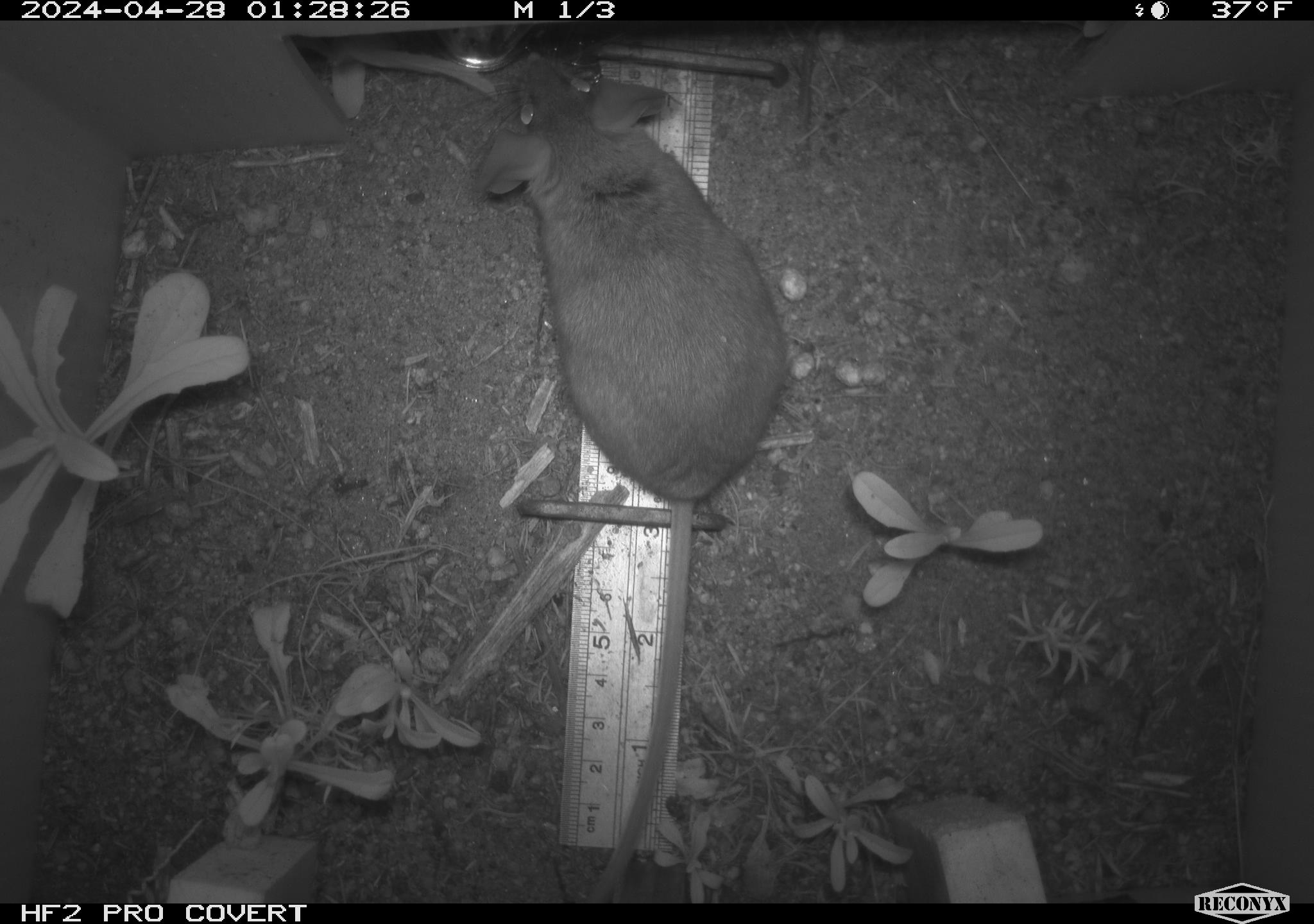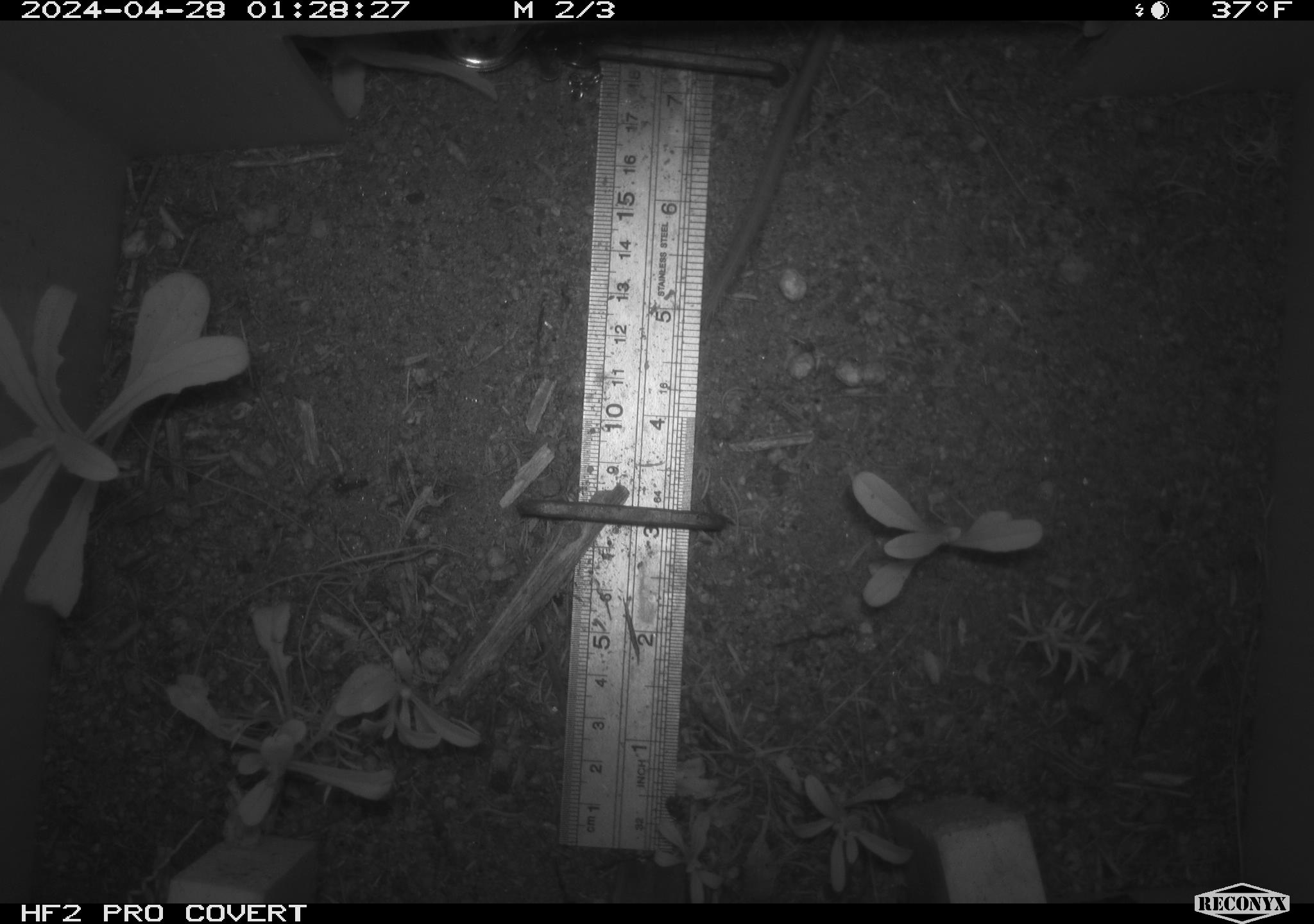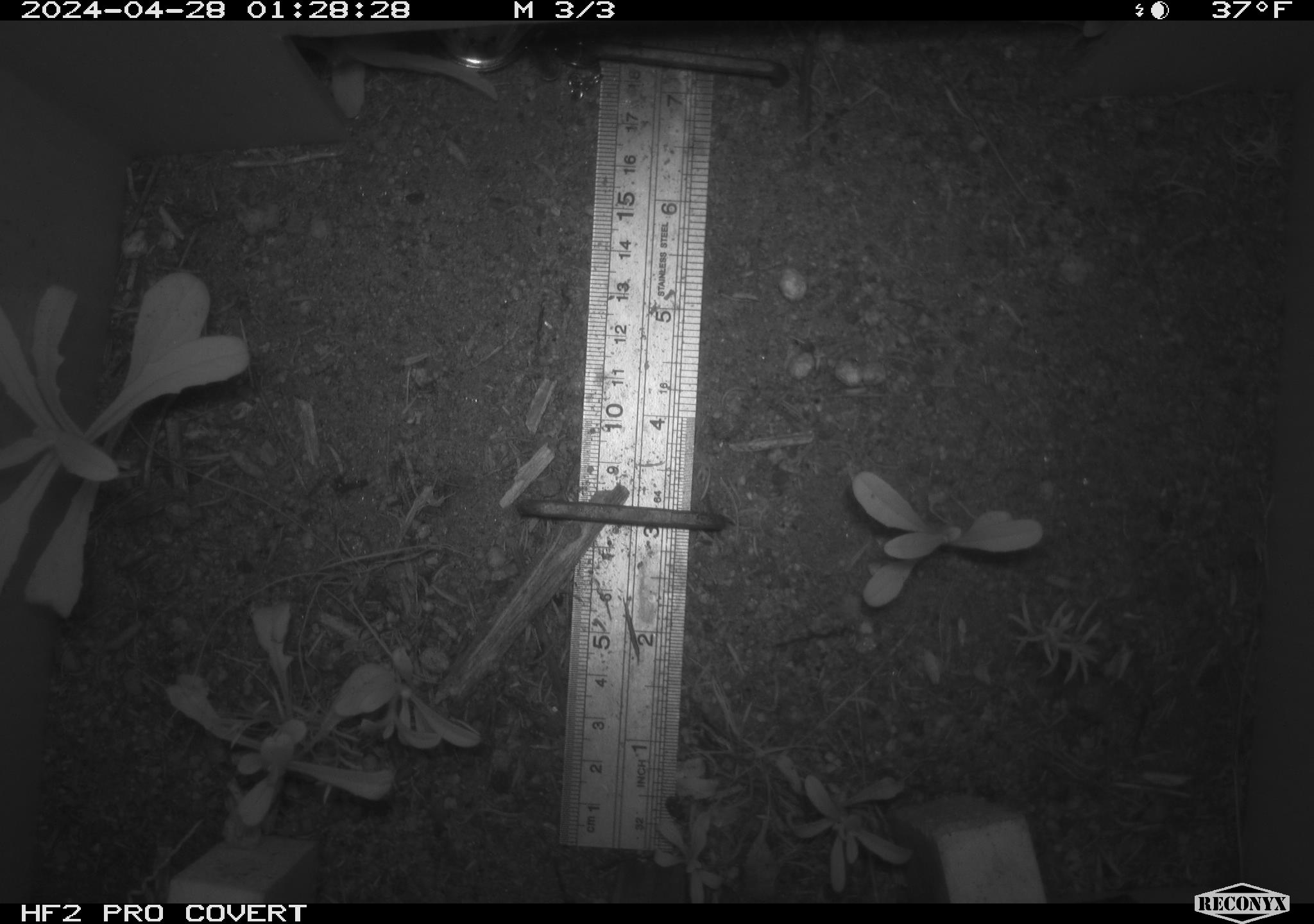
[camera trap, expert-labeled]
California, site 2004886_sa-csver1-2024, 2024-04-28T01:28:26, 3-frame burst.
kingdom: Animalia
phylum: Chordata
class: Mammalia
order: Rodentia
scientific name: Rodentia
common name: rodent